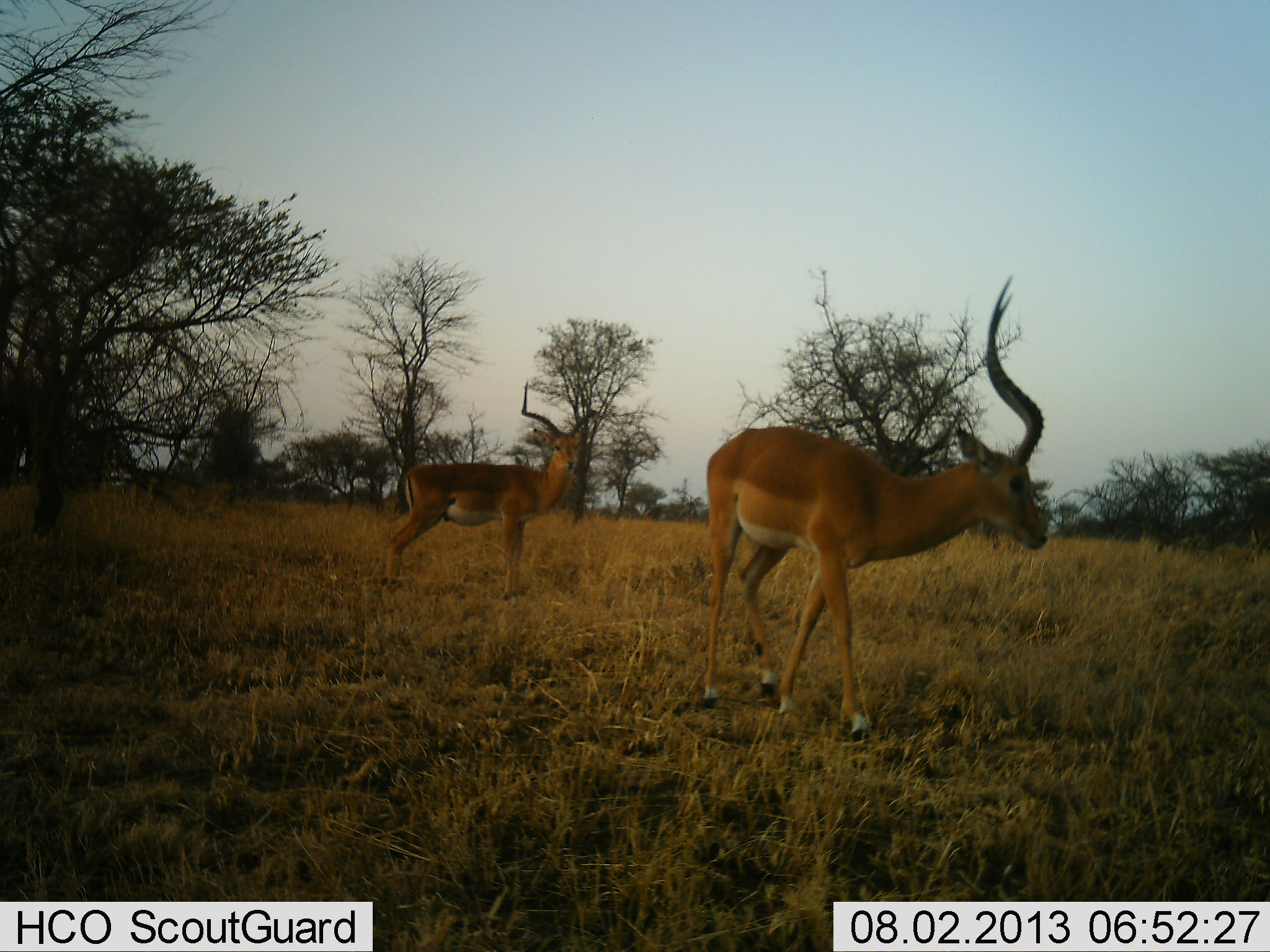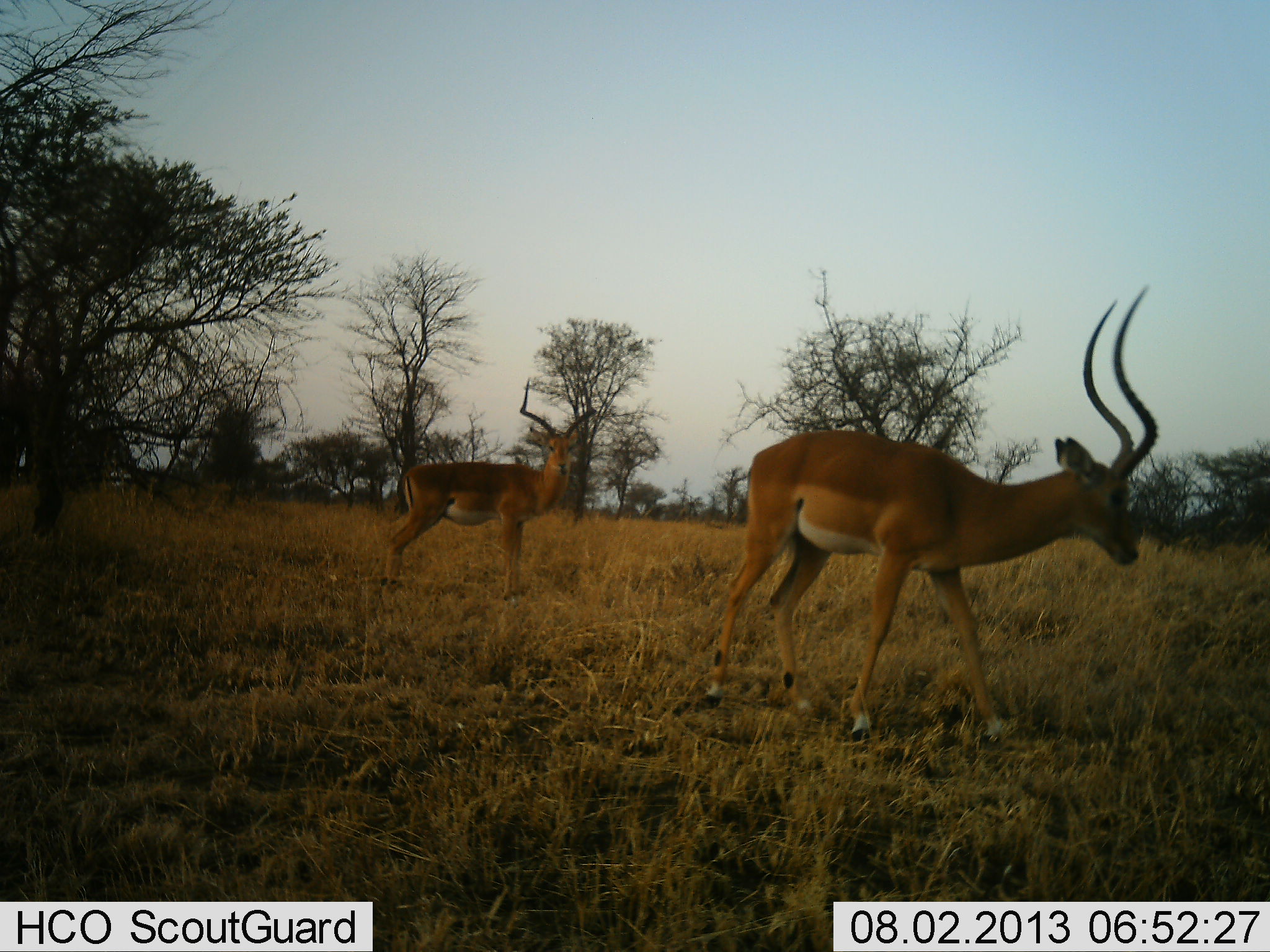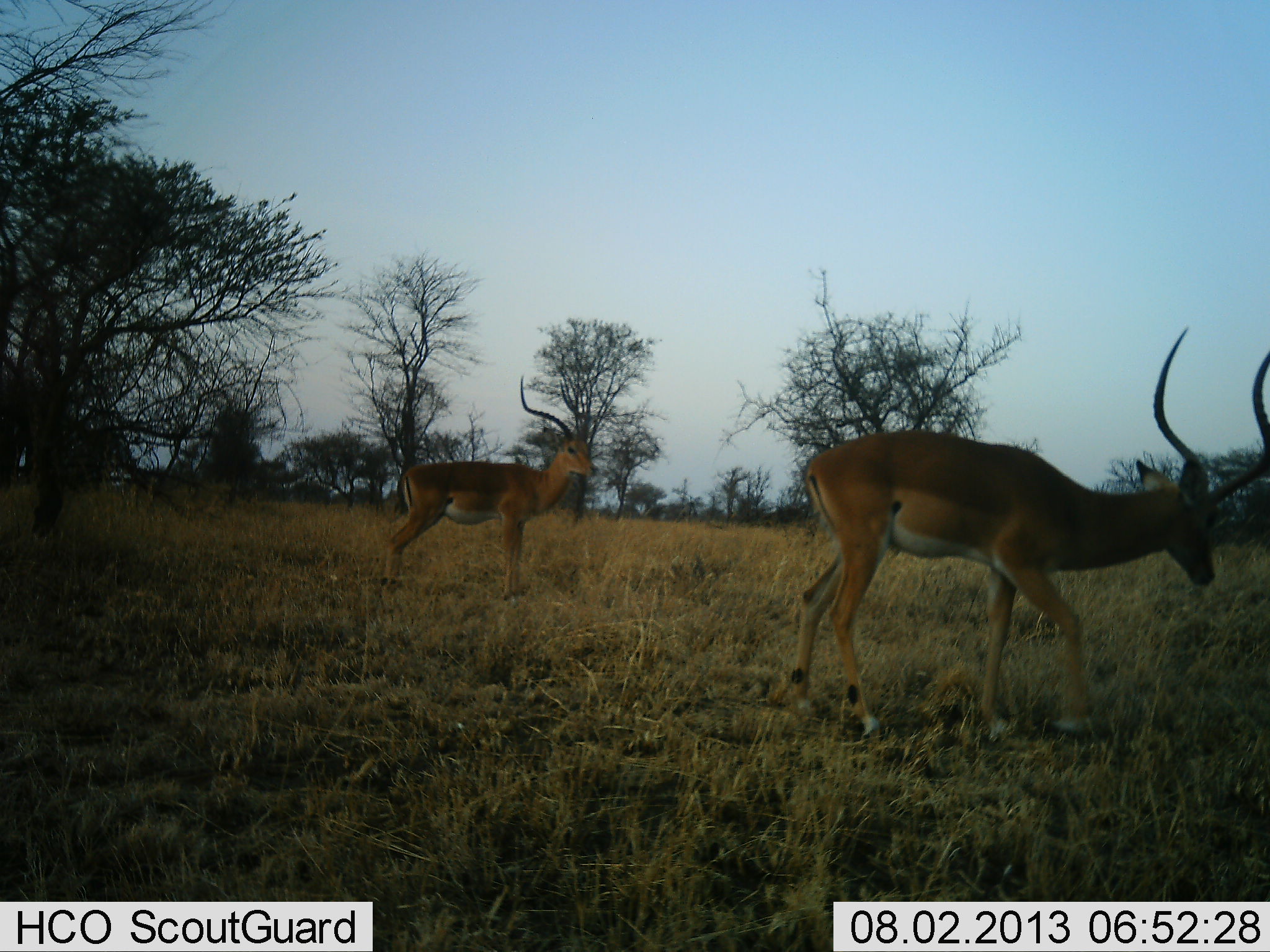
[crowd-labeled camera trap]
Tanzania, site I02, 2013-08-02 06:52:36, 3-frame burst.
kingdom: Animalia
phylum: Chordata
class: Mammalia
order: Artiodactyla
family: Bovidae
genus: Aepyceros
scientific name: Aepyceros melampus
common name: impala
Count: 2.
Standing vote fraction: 85%.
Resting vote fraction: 0%.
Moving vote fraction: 90%.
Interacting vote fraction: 0%.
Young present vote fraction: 0%.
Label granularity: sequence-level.